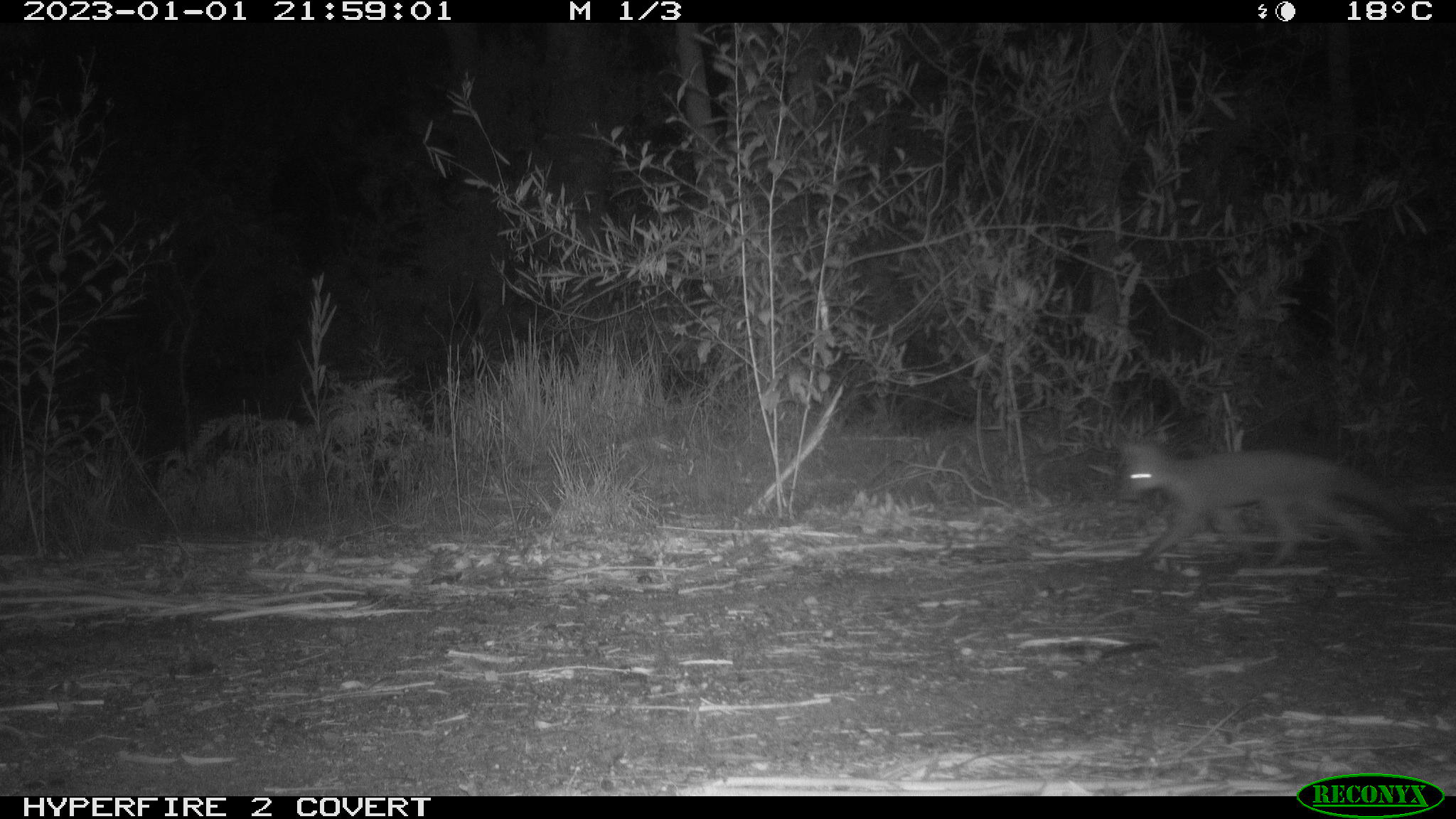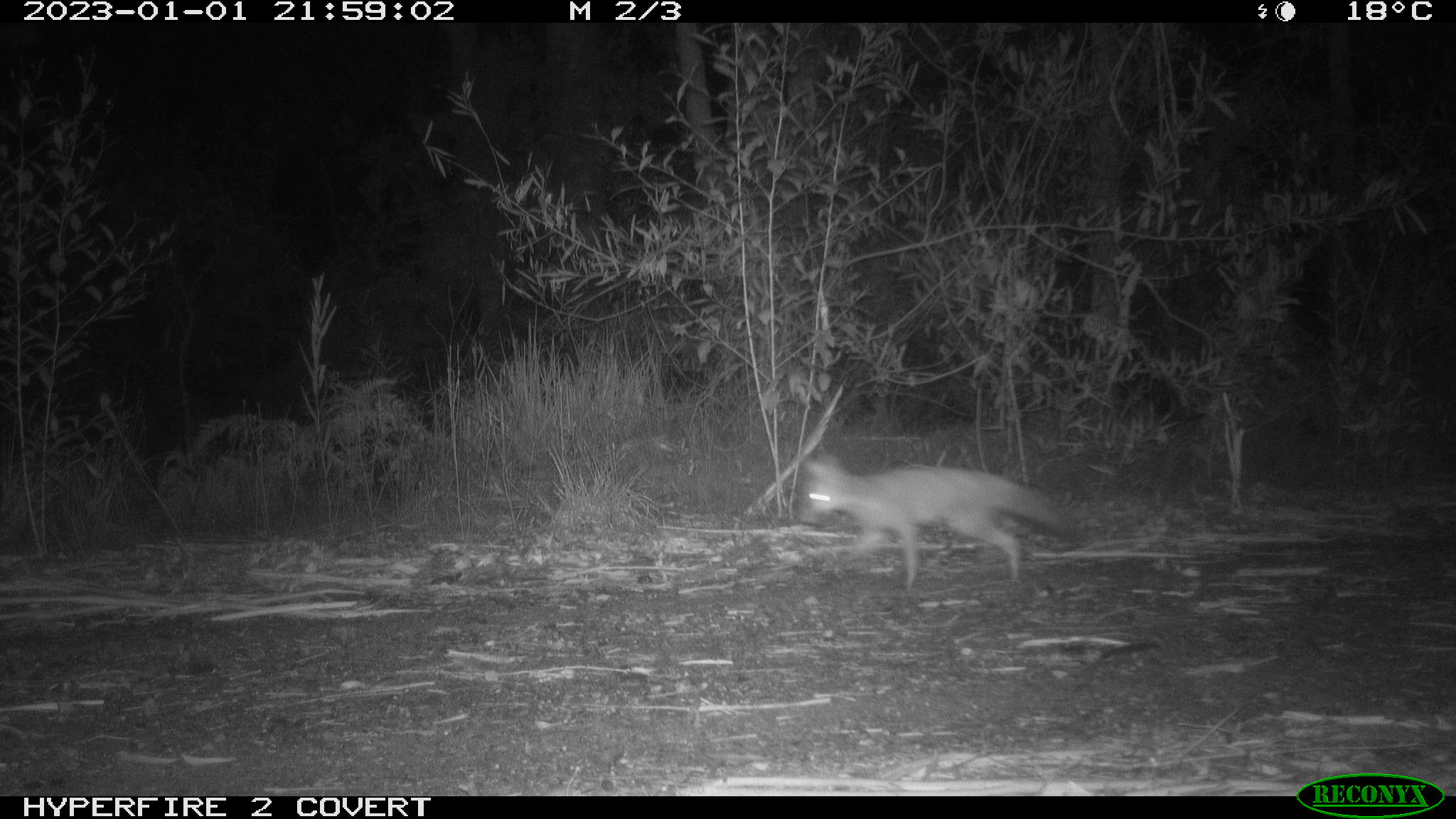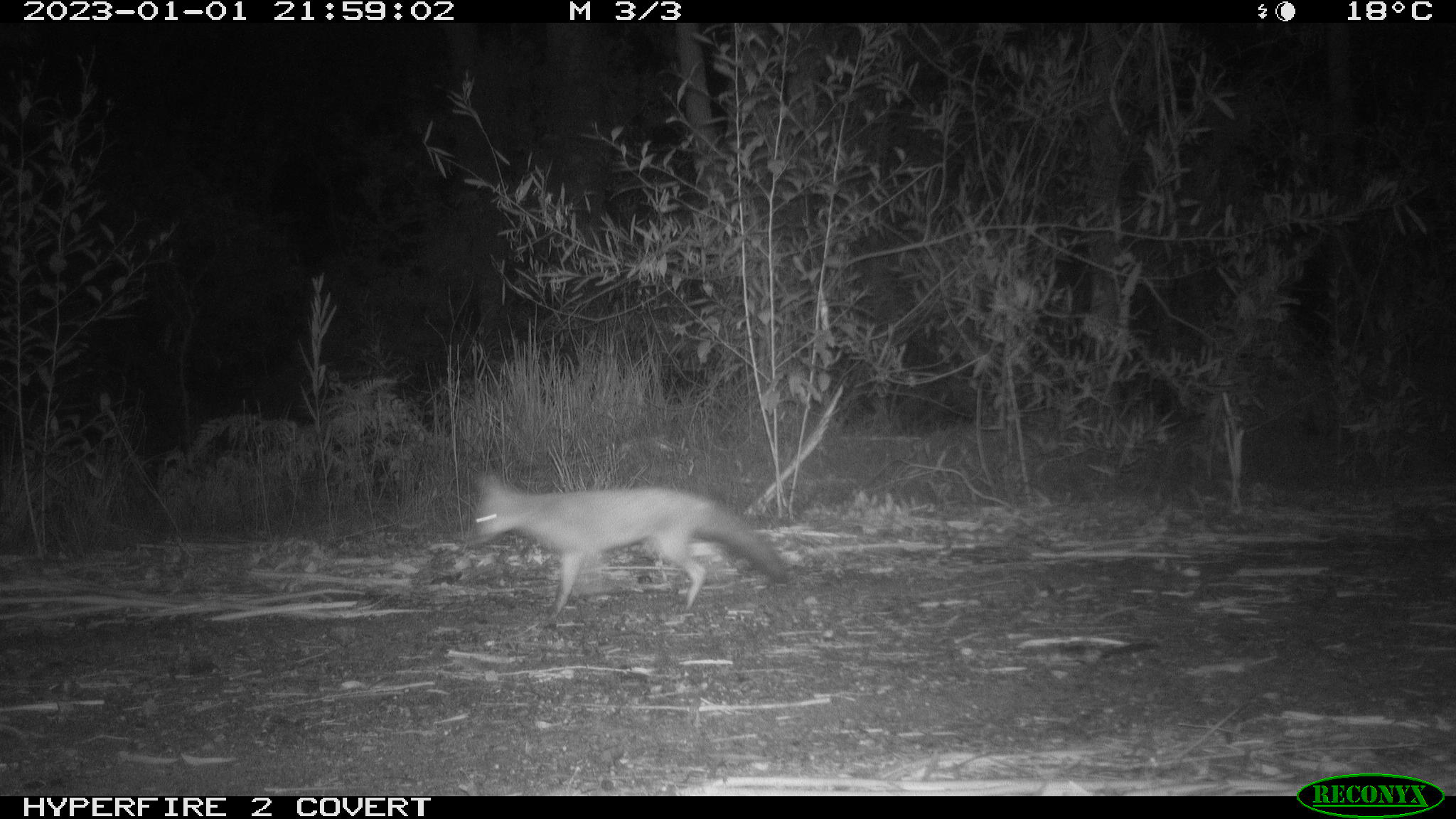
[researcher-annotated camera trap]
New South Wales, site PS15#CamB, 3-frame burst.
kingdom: Animalia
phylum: Chordata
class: Mammalia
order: Carnivora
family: Canidae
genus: Vulpes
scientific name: Vulpes vulpes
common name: red fox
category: fox